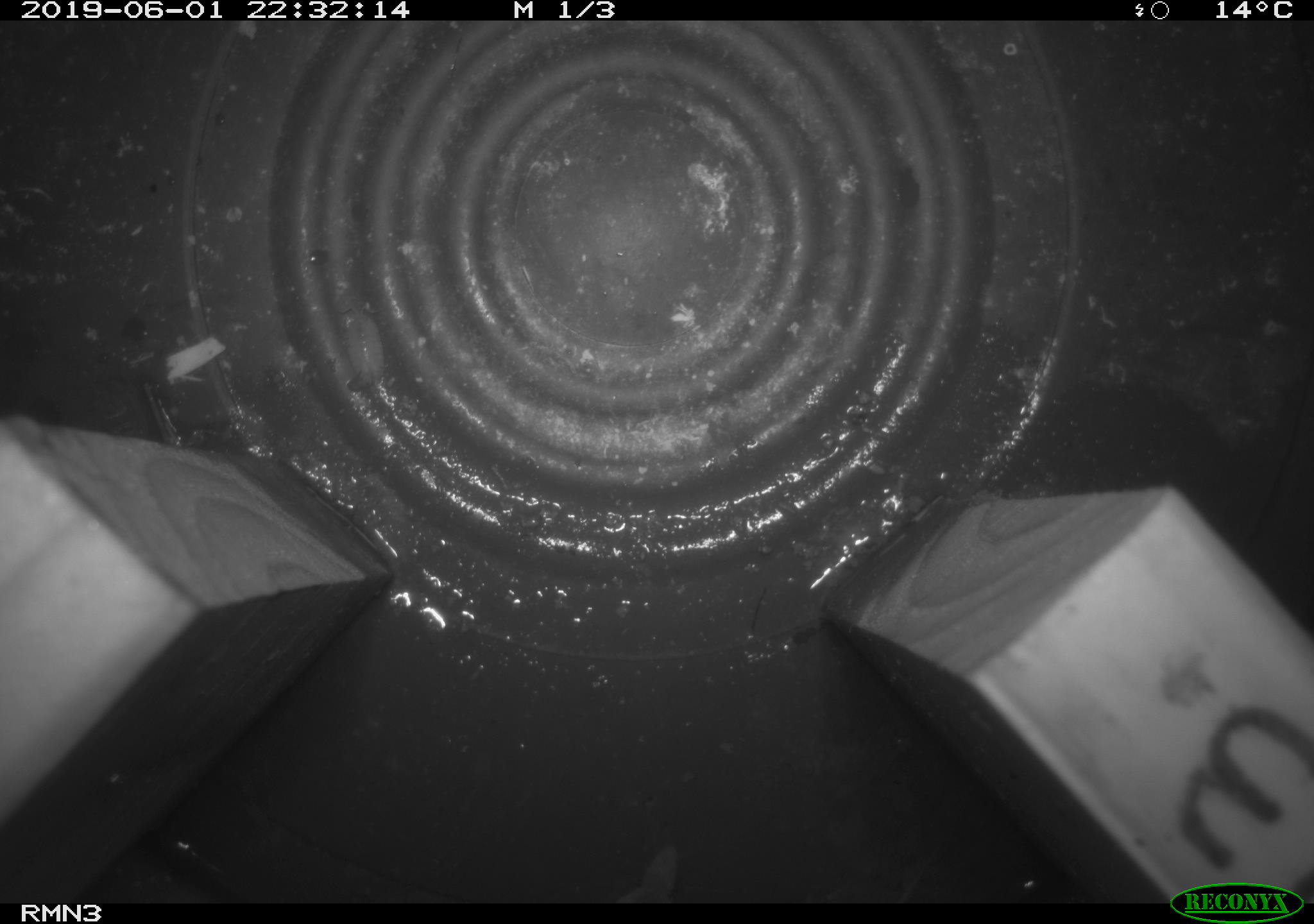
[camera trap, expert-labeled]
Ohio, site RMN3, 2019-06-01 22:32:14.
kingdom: Animalia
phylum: Chordata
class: Mammalia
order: Eulipotyphla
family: Soricidae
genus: Sorex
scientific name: Sorex cinereus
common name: masked shrew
Masked shrew (Sorex cinereus).